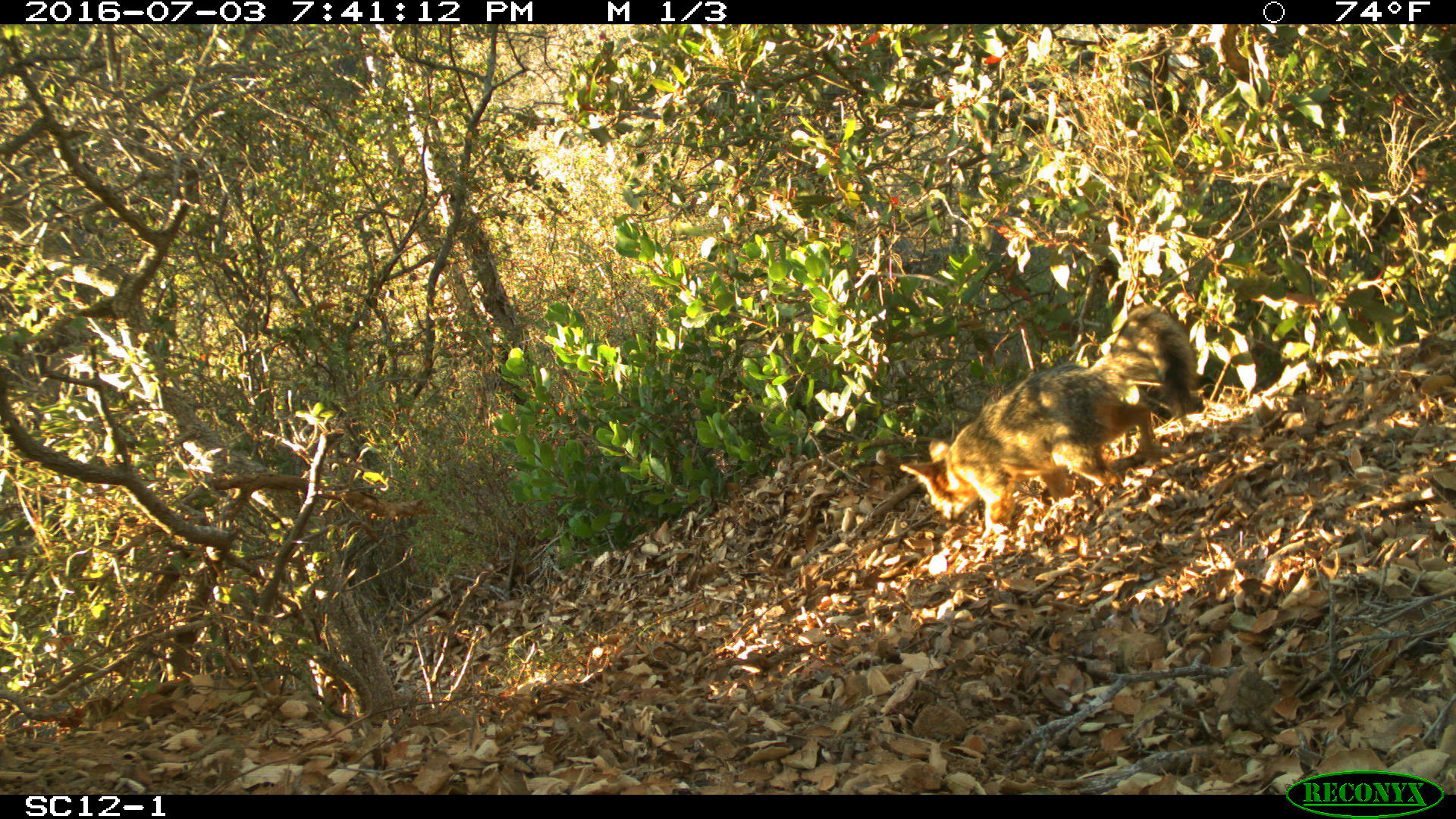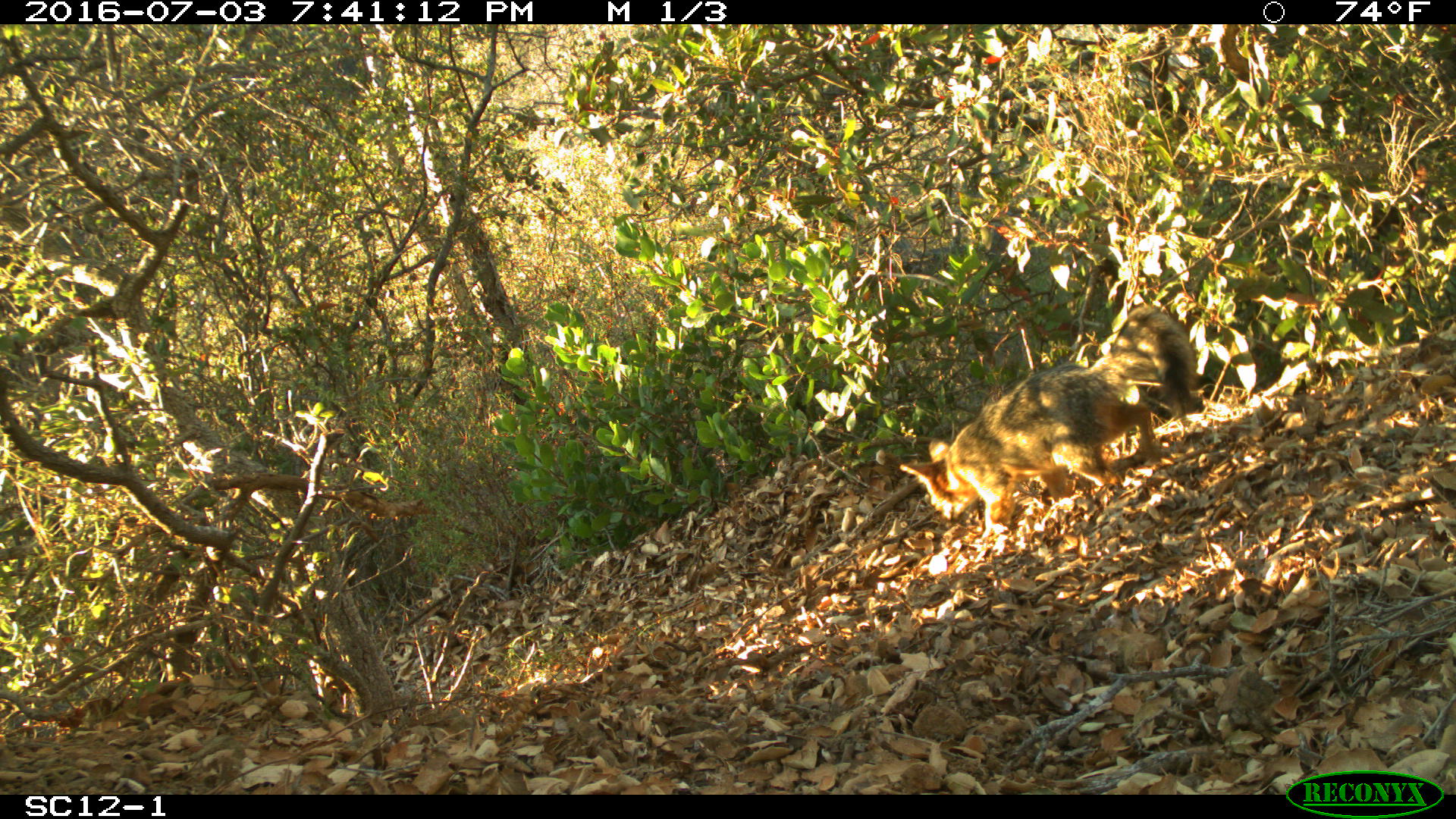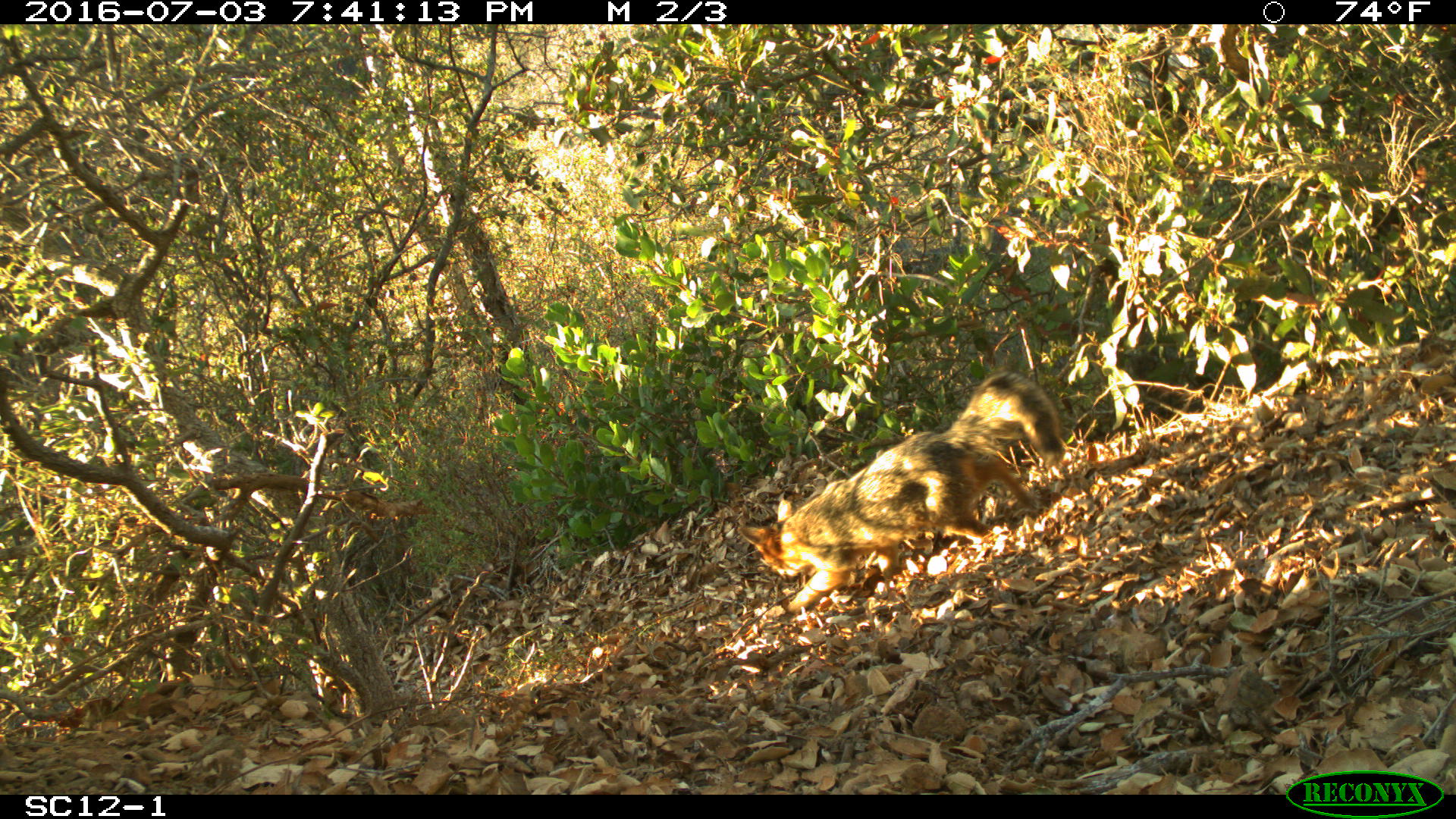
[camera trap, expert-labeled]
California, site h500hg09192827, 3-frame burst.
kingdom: Animalia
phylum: Chordata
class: Mammalia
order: Carnivora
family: Canidae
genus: Urocyon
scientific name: Urocyon littoralis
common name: island fox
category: fox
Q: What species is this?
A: Fox (island fox) (Urocyon littoralis).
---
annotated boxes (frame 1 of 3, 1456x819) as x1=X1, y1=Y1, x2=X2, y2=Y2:
fox: x1=899, y1=304, x2=1197, y2=545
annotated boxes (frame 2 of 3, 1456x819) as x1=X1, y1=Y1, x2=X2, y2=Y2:
fox: x1=900, y1=302, x2=1197, y2=535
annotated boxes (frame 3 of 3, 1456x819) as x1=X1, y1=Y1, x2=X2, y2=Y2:
fox: x1=736, y1=368, x2=1067, y2=617